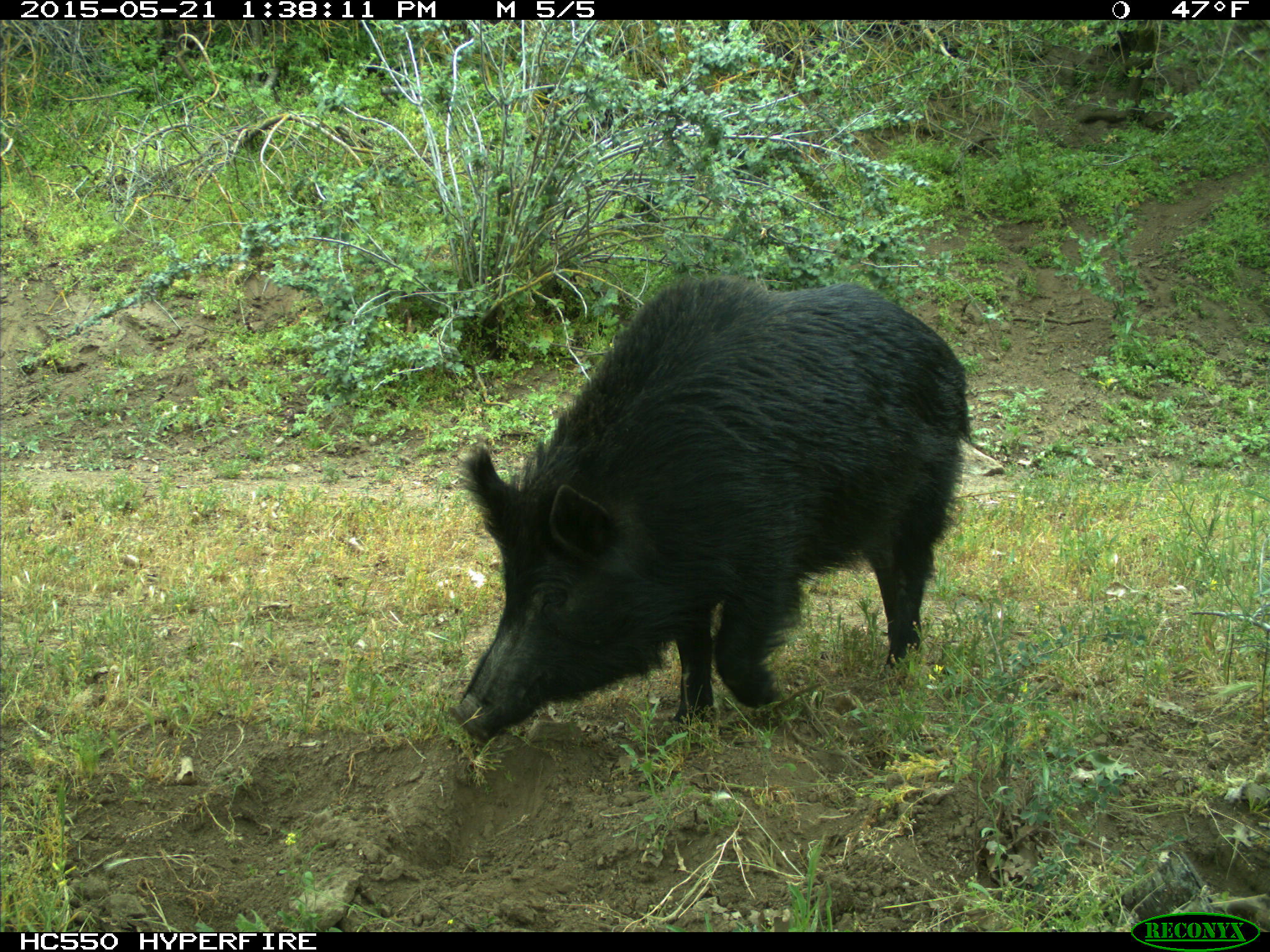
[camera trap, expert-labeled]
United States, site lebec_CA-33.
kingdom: Animalia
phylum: Chordata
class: Mammalia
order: Artiodactyla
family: Suidae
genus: Sus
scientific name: Sus scrofa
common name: wild boar